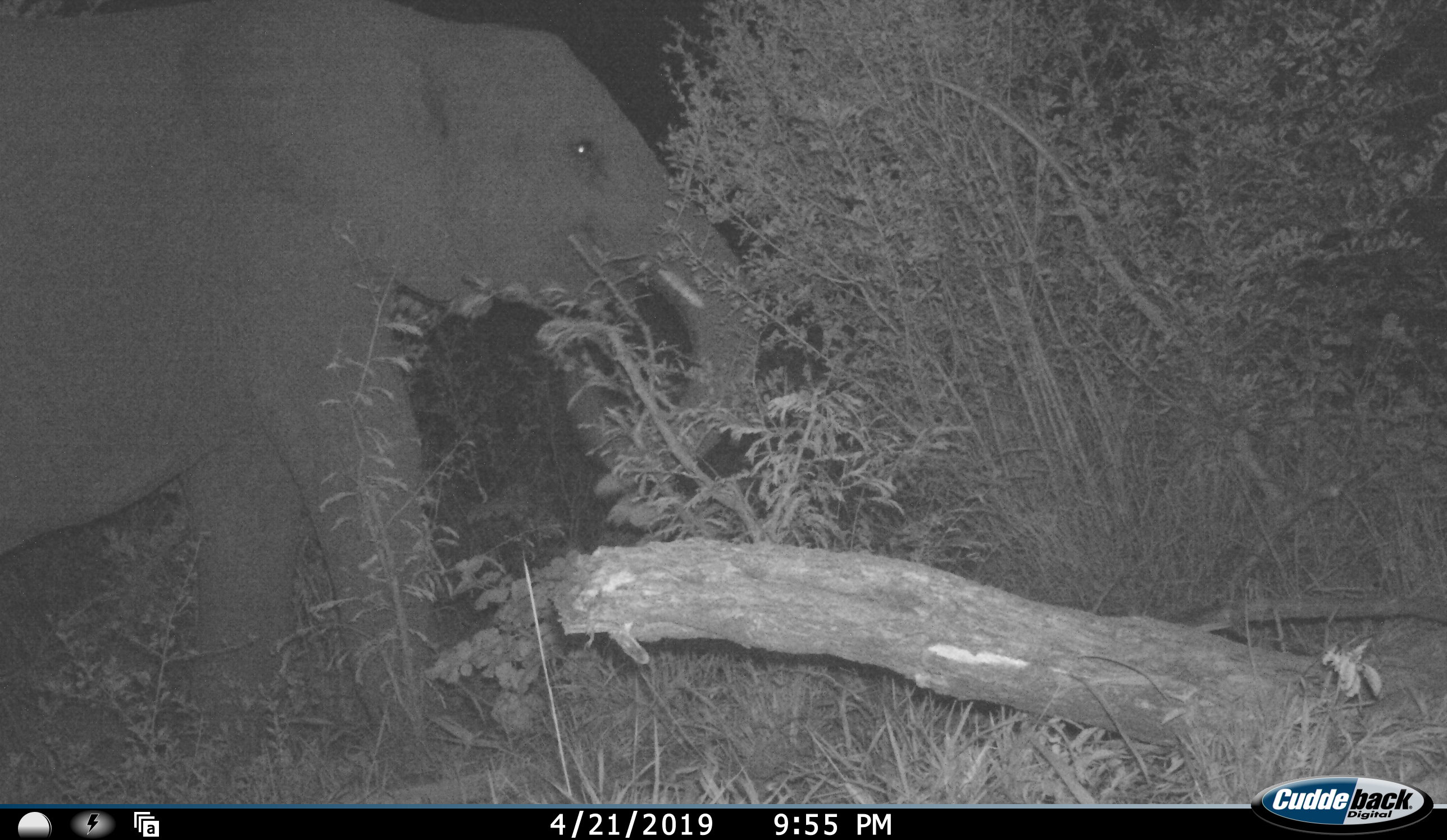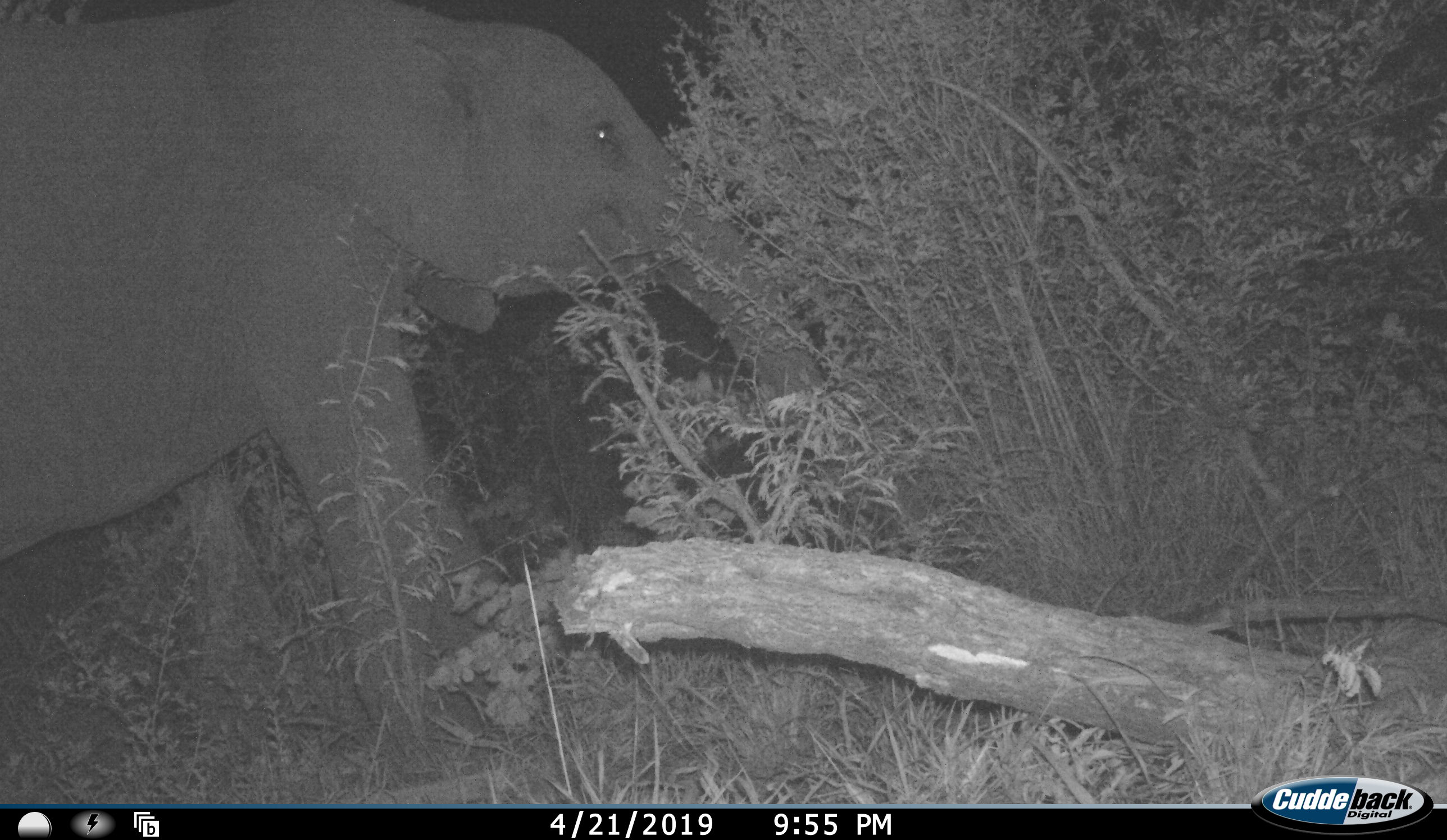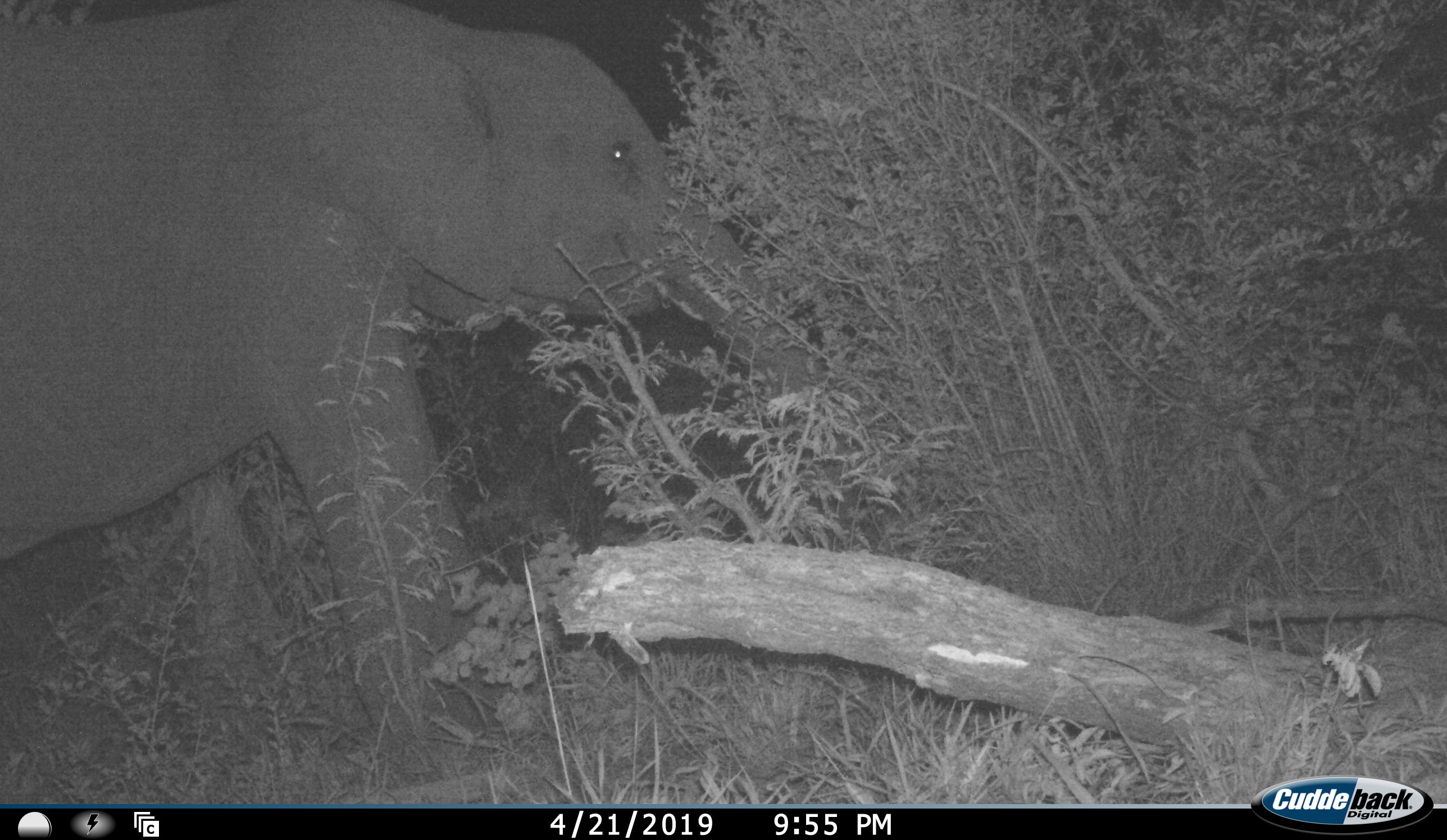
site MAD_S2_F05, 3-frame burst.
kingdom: Animalia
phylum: Chordata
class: Mammalia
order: Proboscidea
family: Elephantidae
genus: Loxodonta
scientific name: Loxodonta africana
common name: african bush elephant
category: elephant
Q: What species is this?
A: Elephant (african bush elephant) (Loxodonta africana).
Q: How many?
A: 1.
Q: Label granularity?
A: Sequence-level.